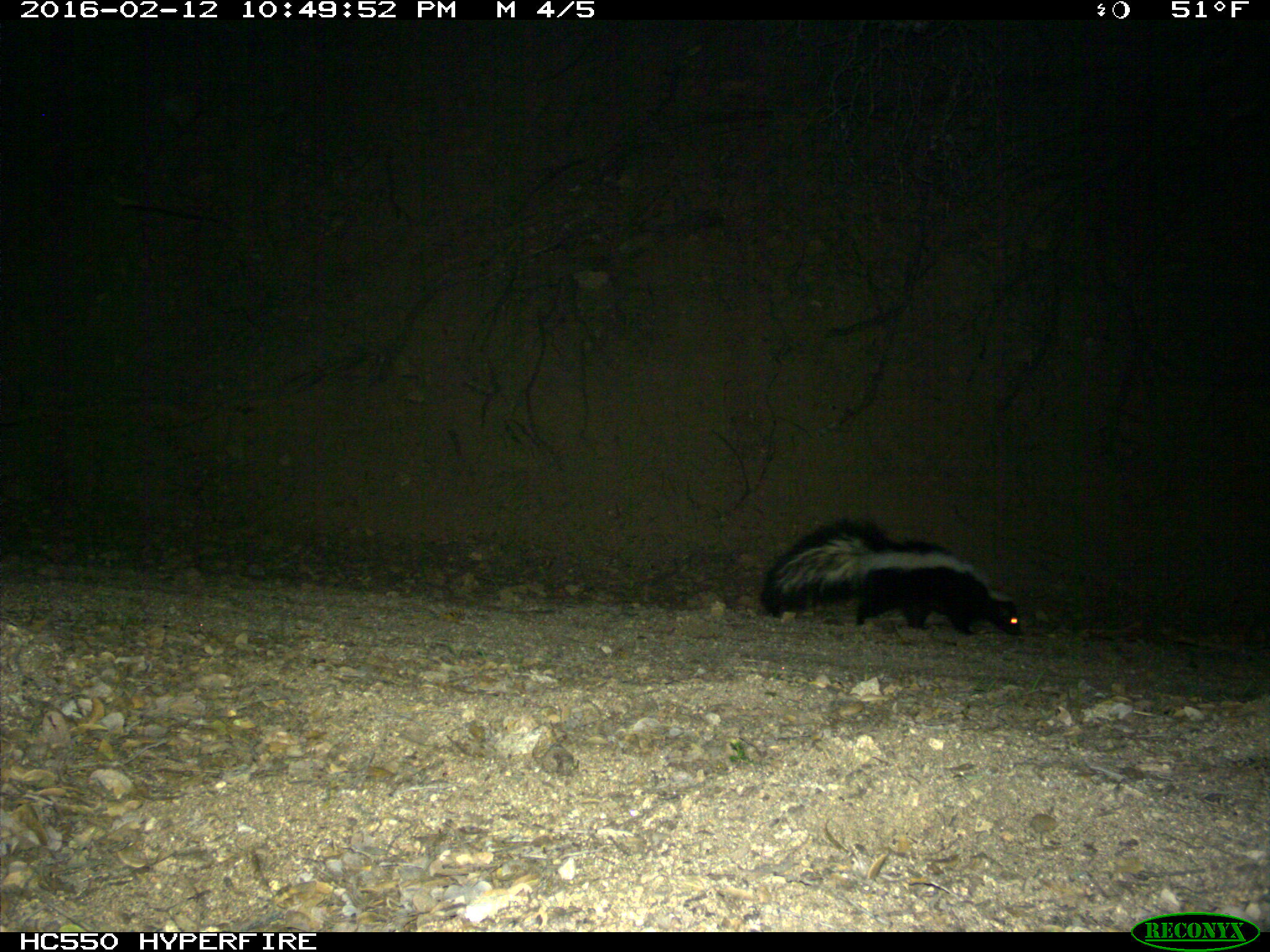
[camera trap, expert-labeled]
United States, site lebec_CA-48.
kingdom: Animalia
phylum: Chordata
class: Mammalia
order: Carnivora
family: Mephitidae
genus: Mephitis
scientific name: Mephitis mephitis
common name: striped skunk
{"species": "Mephitis mephitis (striped skunk)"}